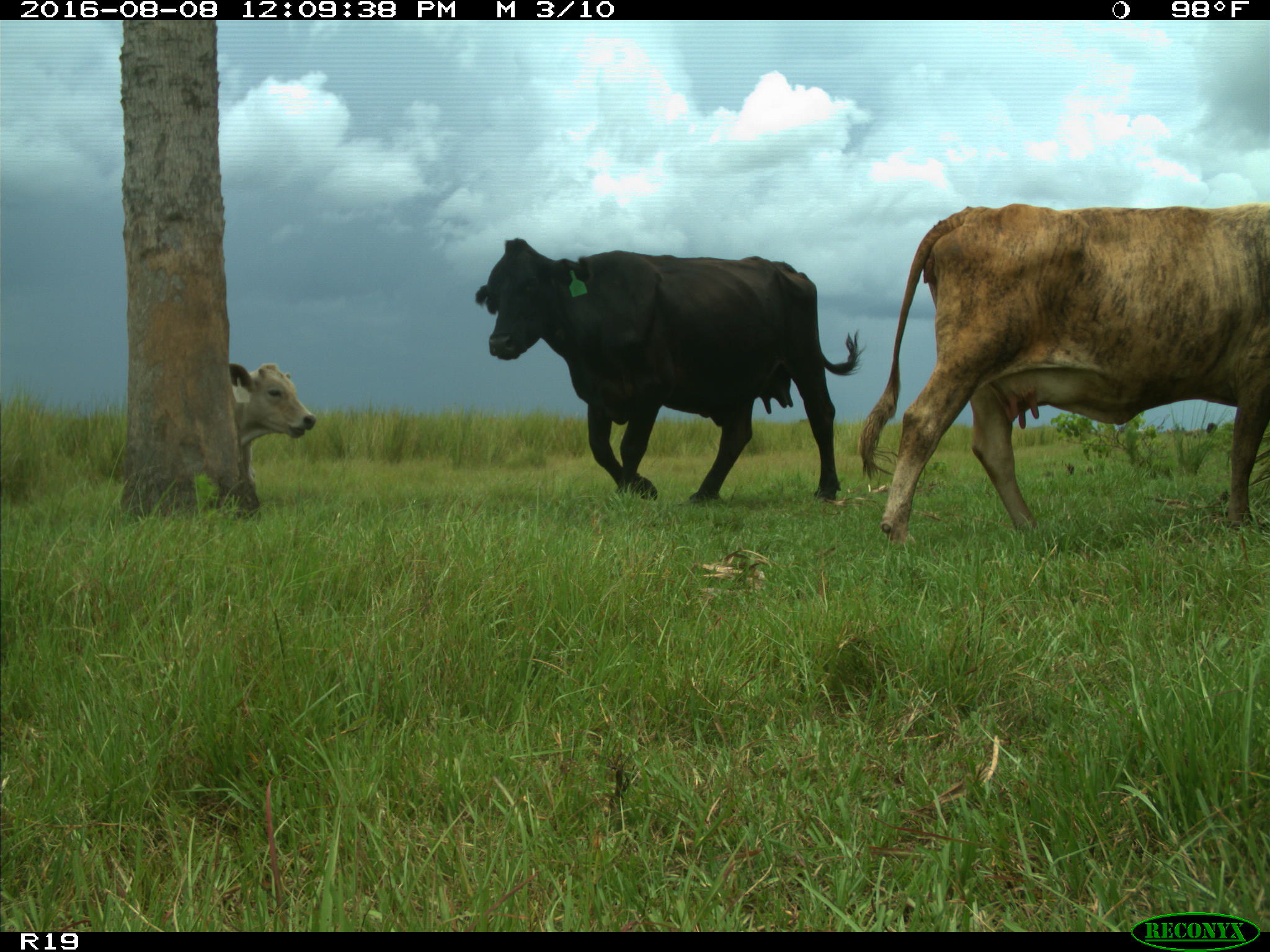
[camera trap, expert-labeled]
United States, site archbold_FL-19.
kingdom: Animalia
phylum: Chordata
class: Mammalia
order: Artiodactyla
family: Bovidae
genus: Bos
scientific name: Bos taurus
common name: domestic cow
Bos taurus (domestic cow).